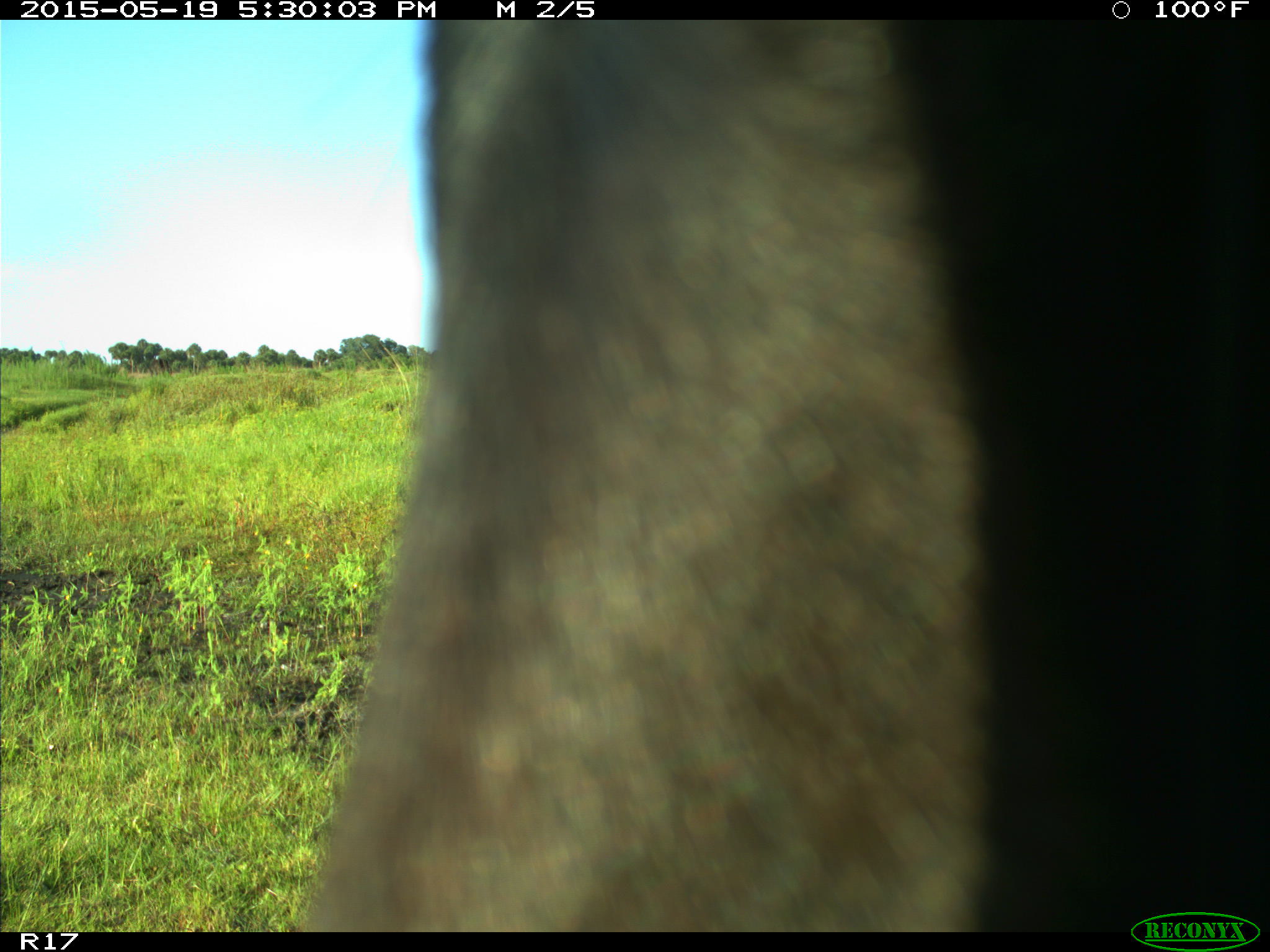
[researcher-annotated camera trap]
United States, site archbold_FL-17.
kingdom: Animalia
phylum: Chordata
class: Mammalia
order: Artiodactyla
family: Bovidae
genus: Bos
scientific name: Bos taurus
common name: domestic cow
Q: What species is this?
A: Bos taurus (domestic cow).